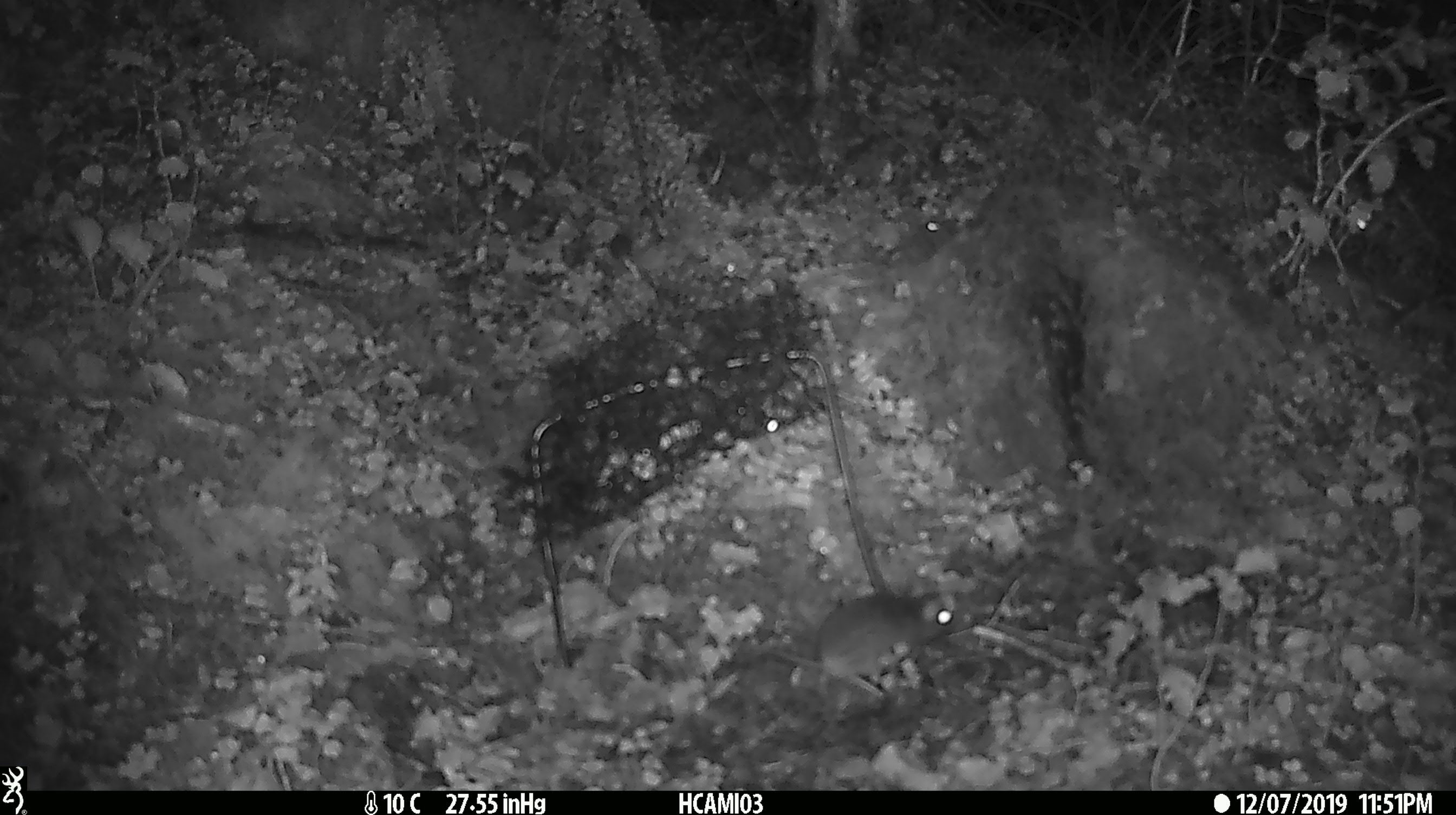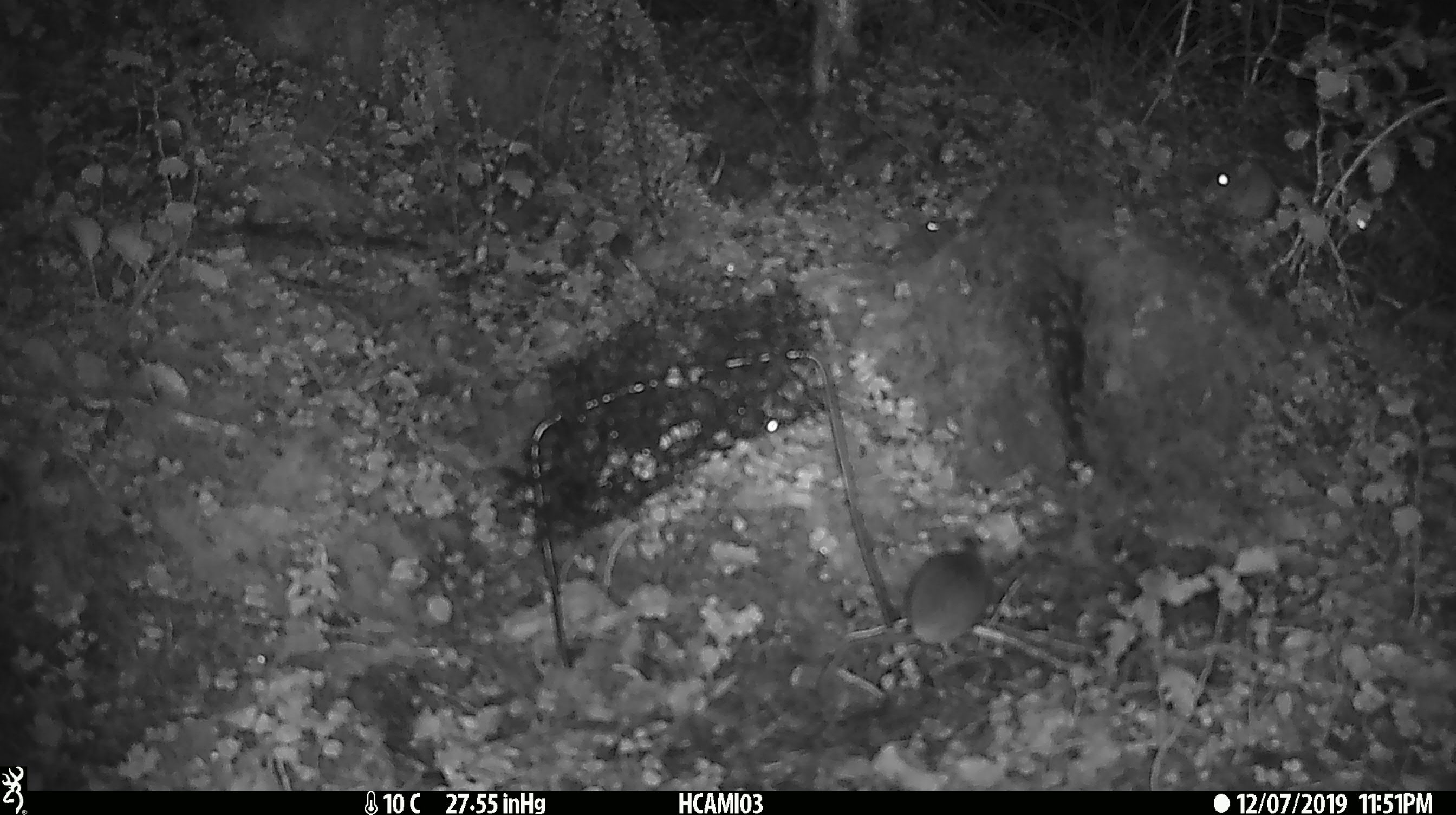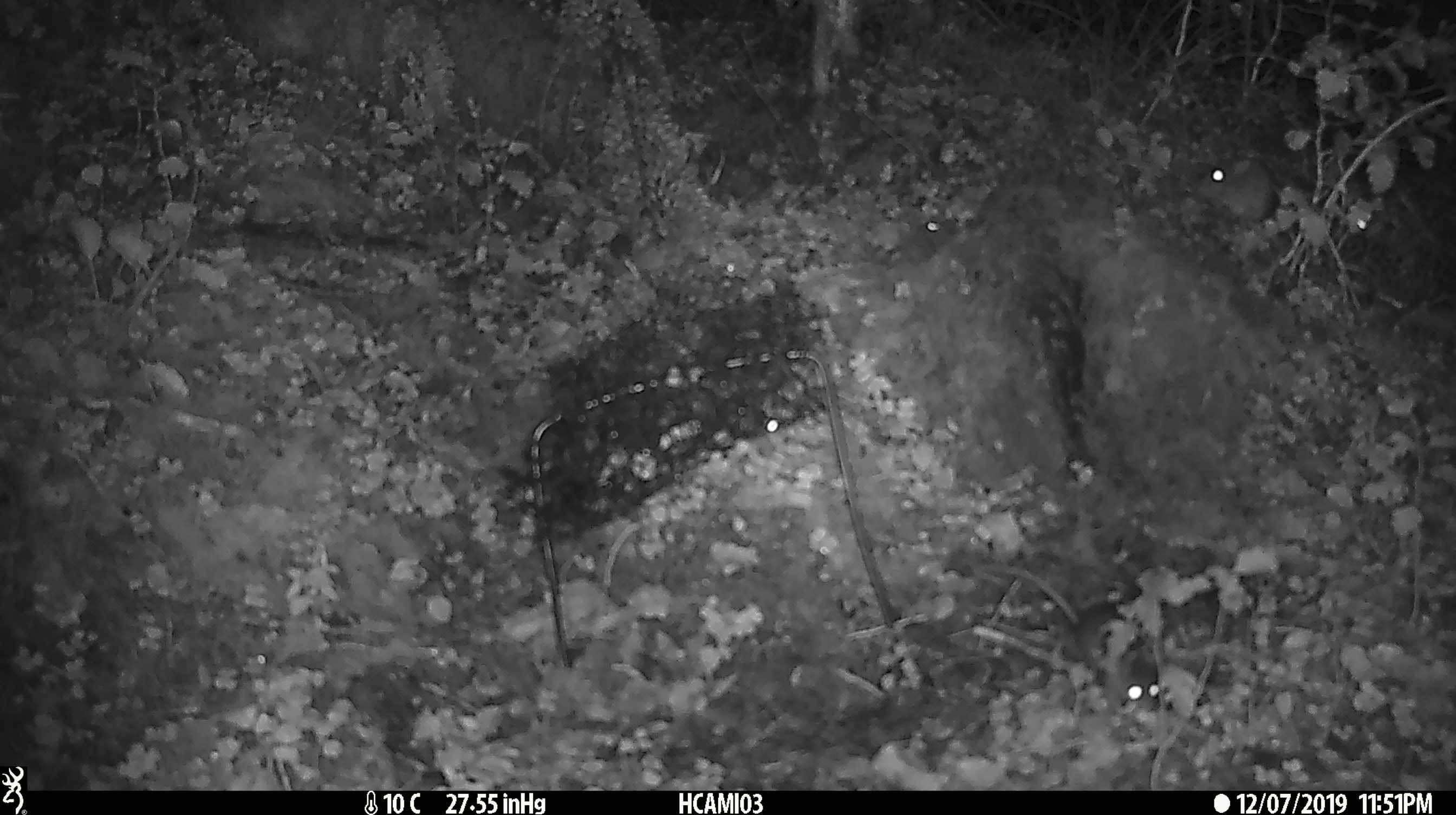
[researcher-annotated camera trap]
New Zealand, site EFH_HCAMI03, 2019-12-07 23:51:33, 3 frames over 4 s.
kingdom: Animalia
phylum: Chordata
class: Mammalia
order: Rodentia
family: Muridae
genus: Mus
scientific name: Mus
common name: mouse